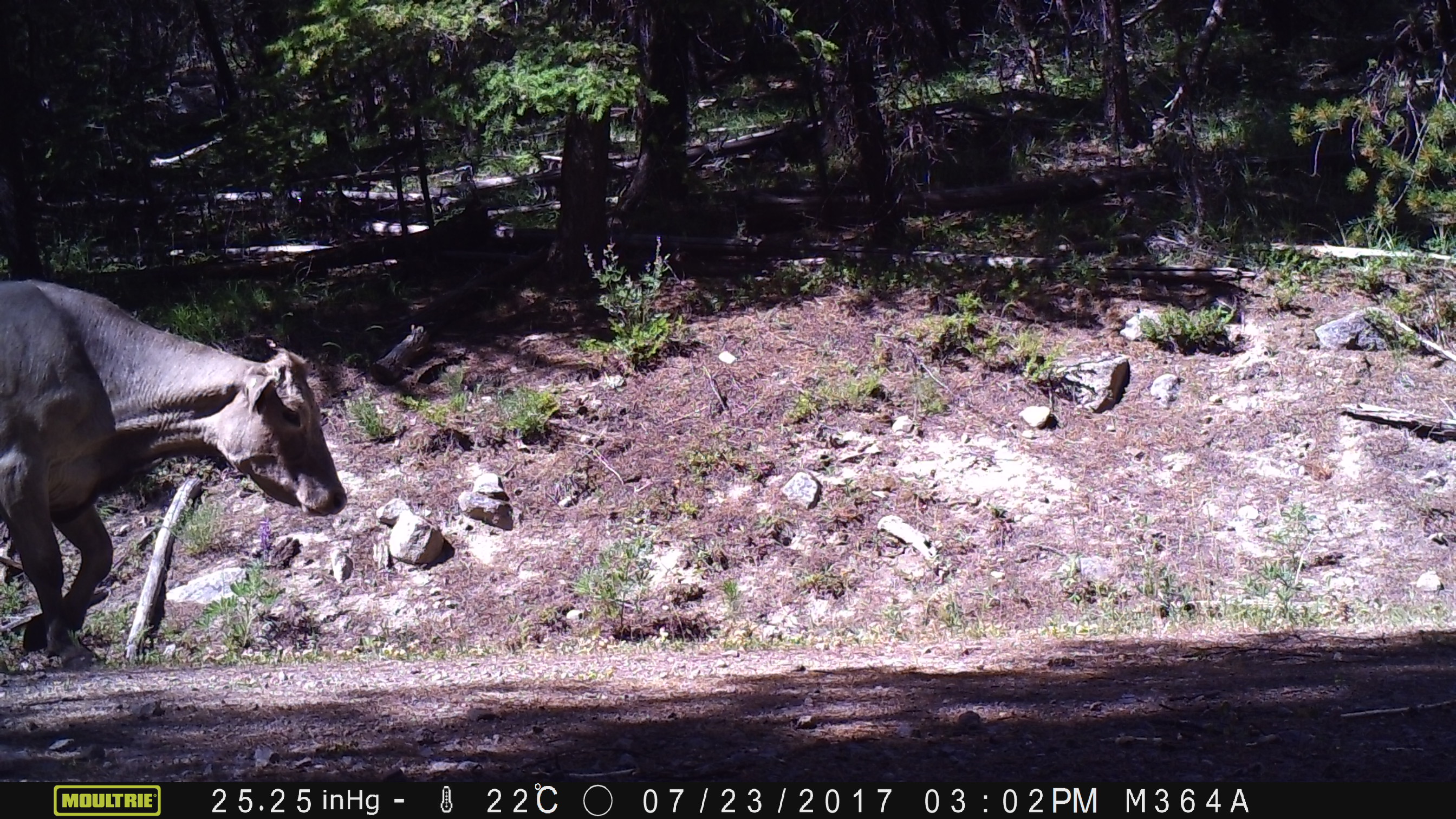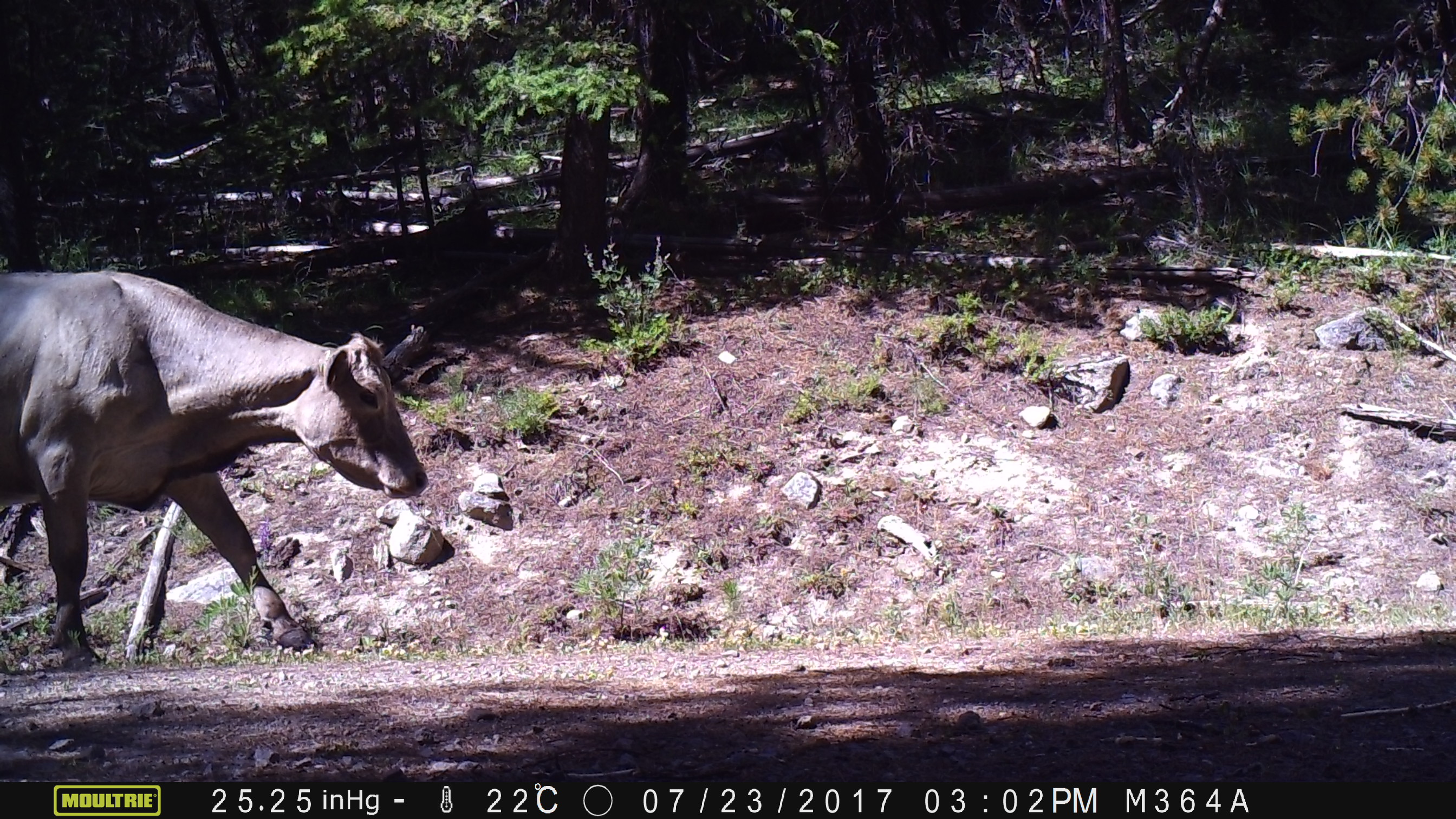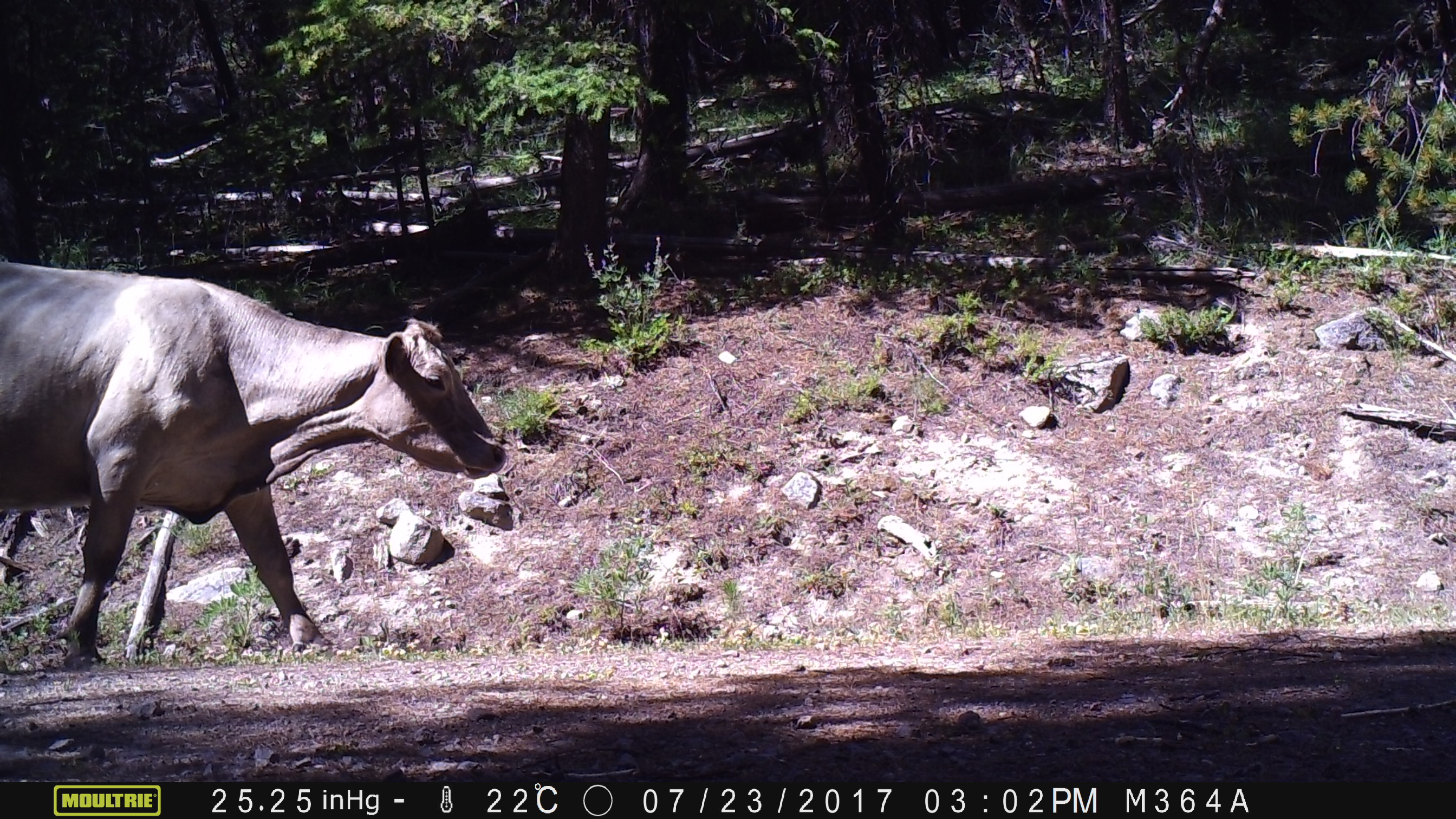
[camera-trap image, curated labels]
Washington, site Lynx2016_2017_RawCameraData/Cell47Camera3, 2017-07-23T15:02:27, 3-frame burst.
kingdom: Animalia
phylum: Chordata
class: Mammalia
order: Artiodactyla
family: Bovidae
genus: Bos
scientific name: Bos taurus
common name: domestic cattle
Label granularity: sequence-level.